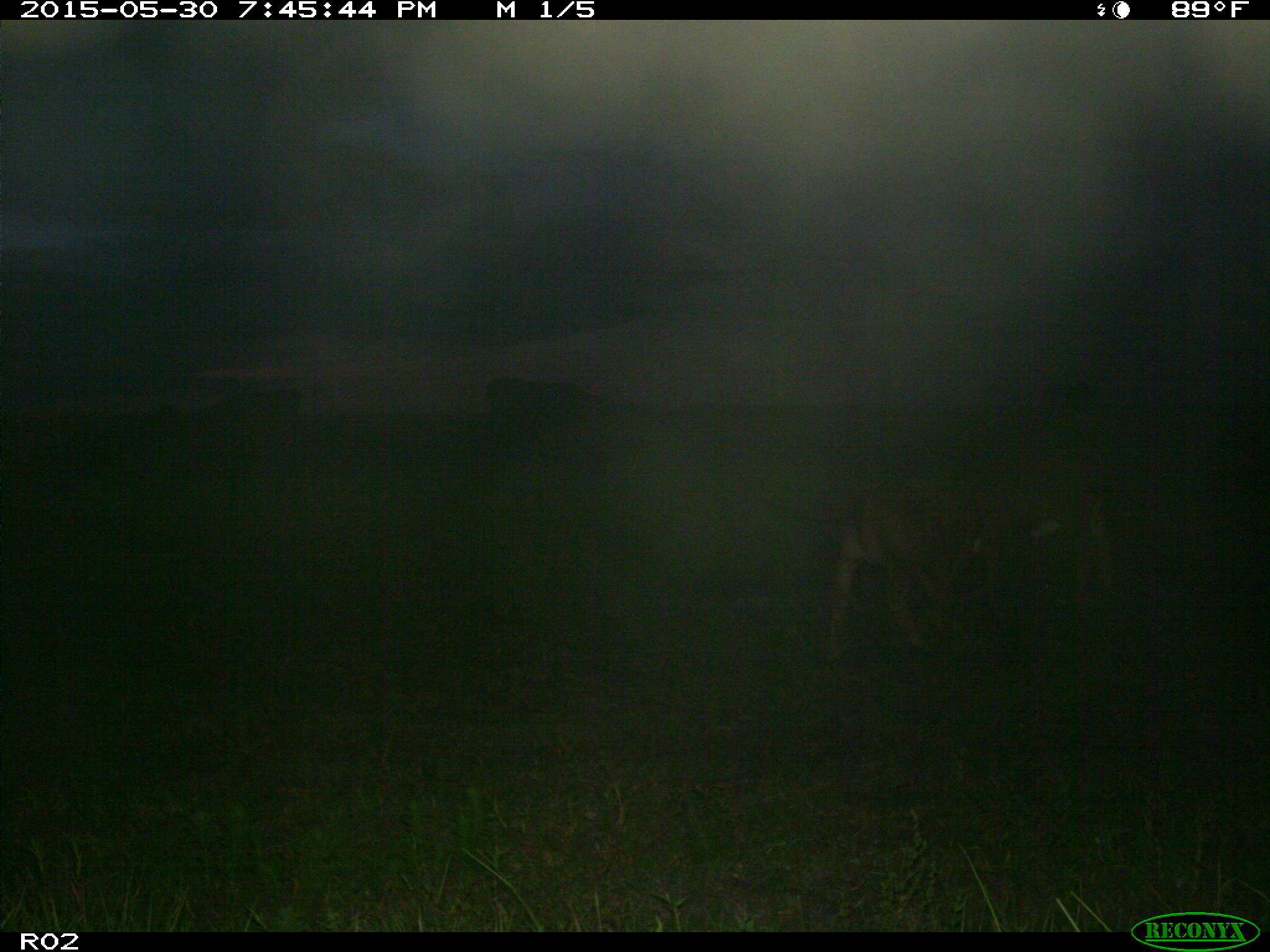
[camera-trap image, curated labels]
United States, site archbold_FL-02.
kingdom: Animalia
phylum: Chordata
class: Mammalia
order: Artiodactyla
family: Bovidae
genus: Bos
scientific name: Bos taurus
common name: domestic cow